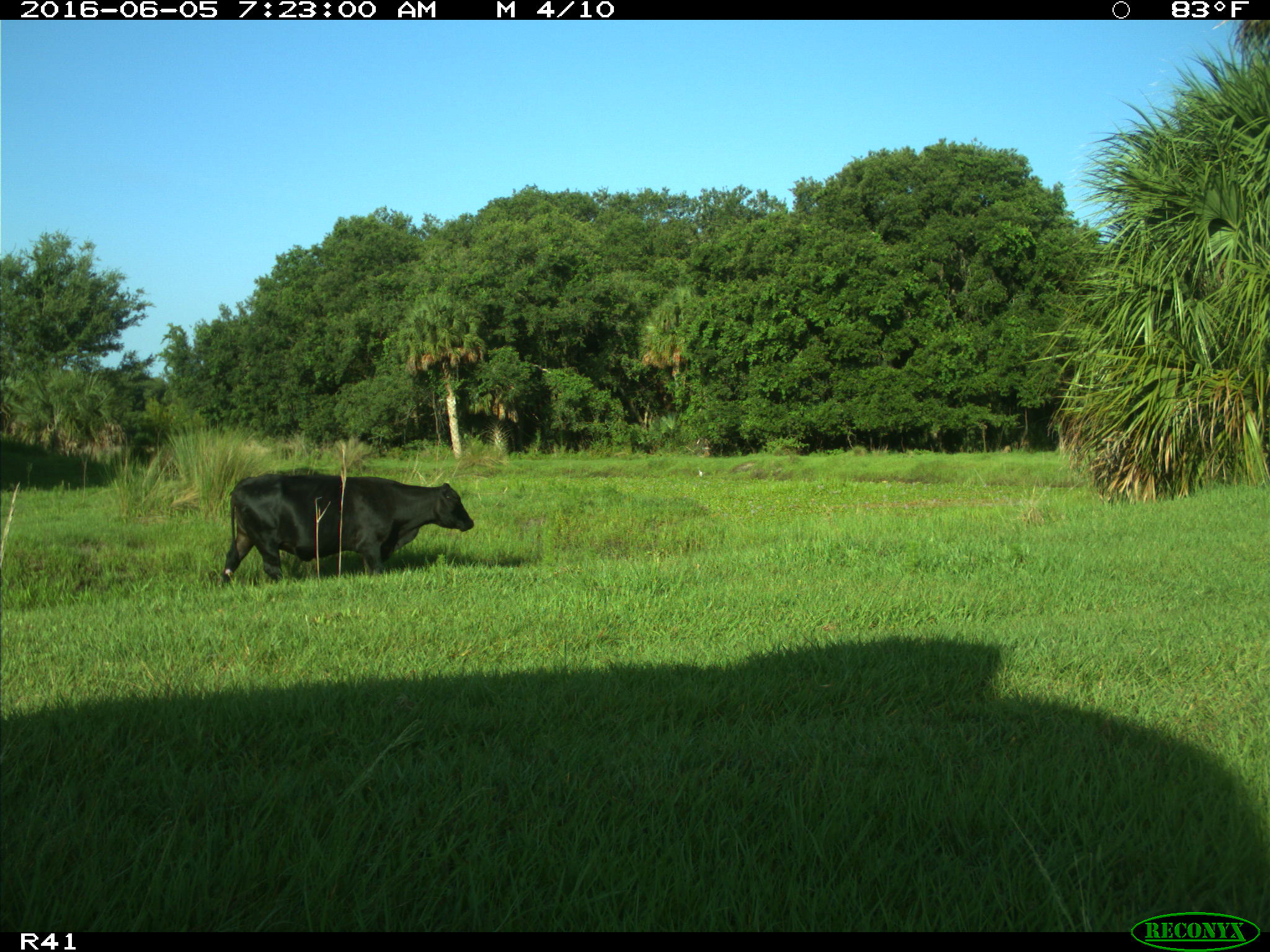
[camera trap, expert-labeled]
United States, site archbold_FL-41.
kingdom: Animalia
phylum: Chordata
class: Mammalia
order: Artiodactyla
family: Bovidae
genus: Bos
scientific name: Bos taurus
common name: domestic cow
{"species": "Bos taurus (domestic cow)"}